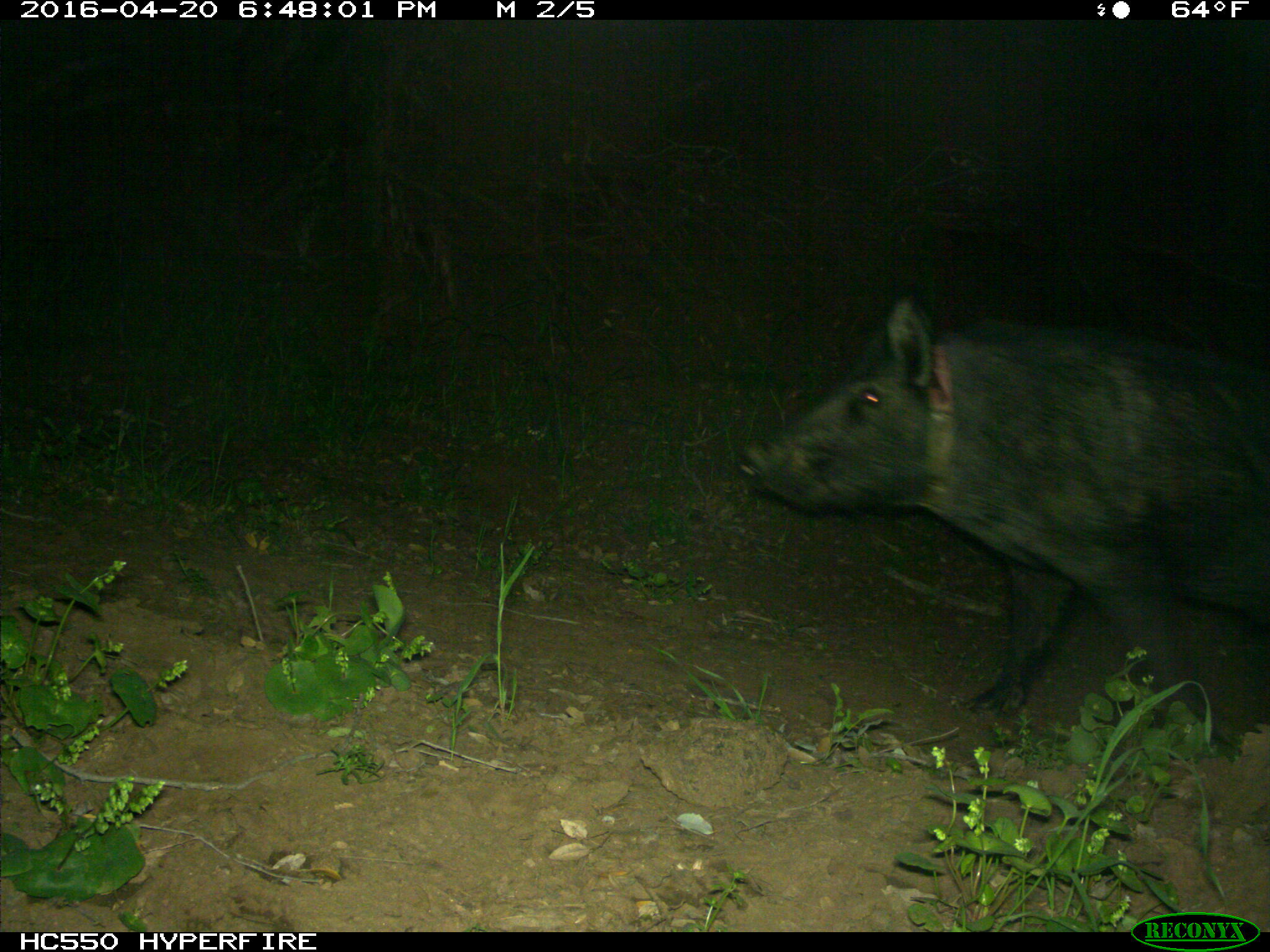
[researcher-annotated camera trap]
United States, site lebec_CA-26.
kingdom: Animalia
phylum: Chordata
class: Mammalia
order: Artiodactyla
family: Suidae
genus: Sus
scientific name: Sus scrofa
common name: wild boar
Sus scrofa (wild boar).